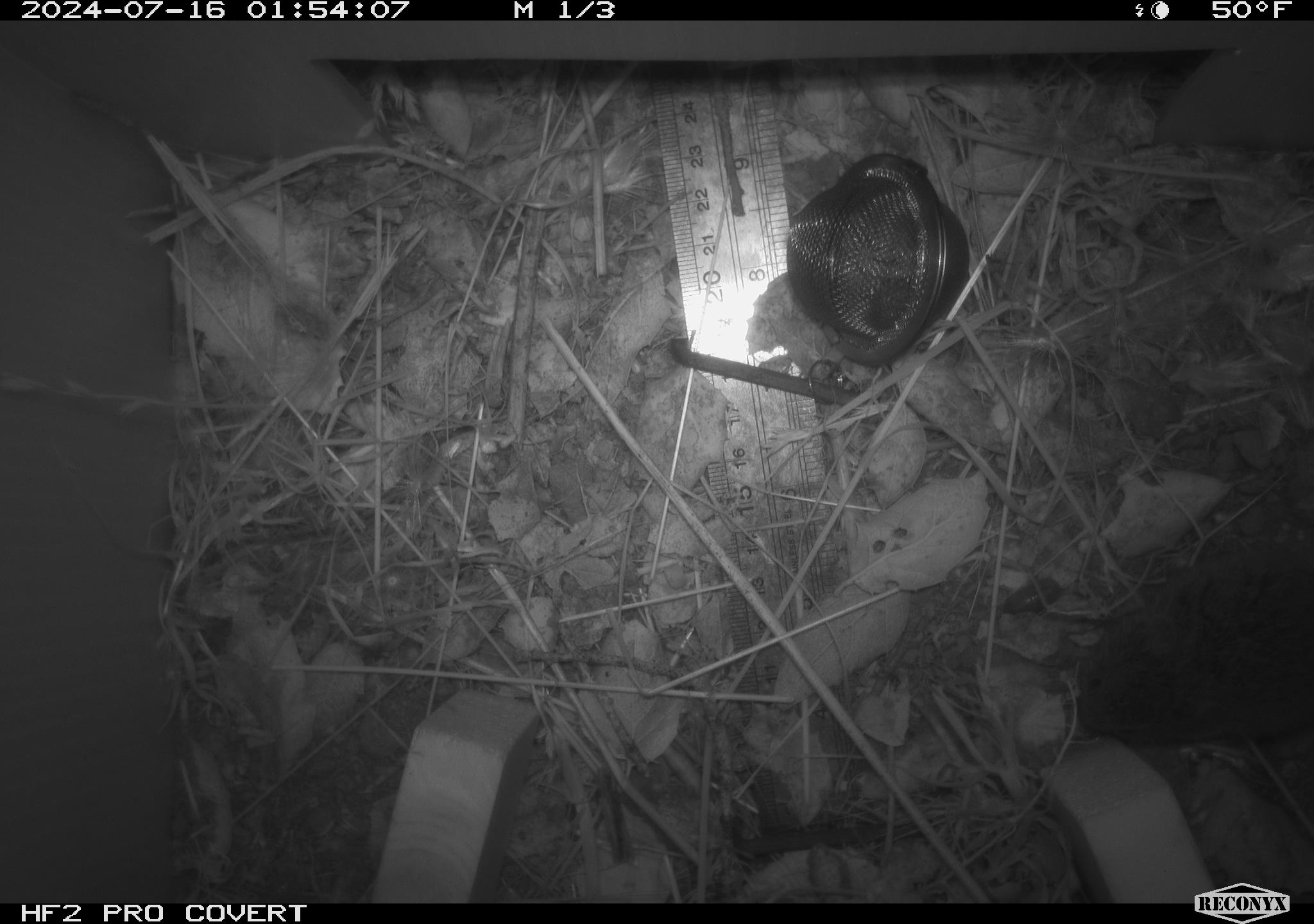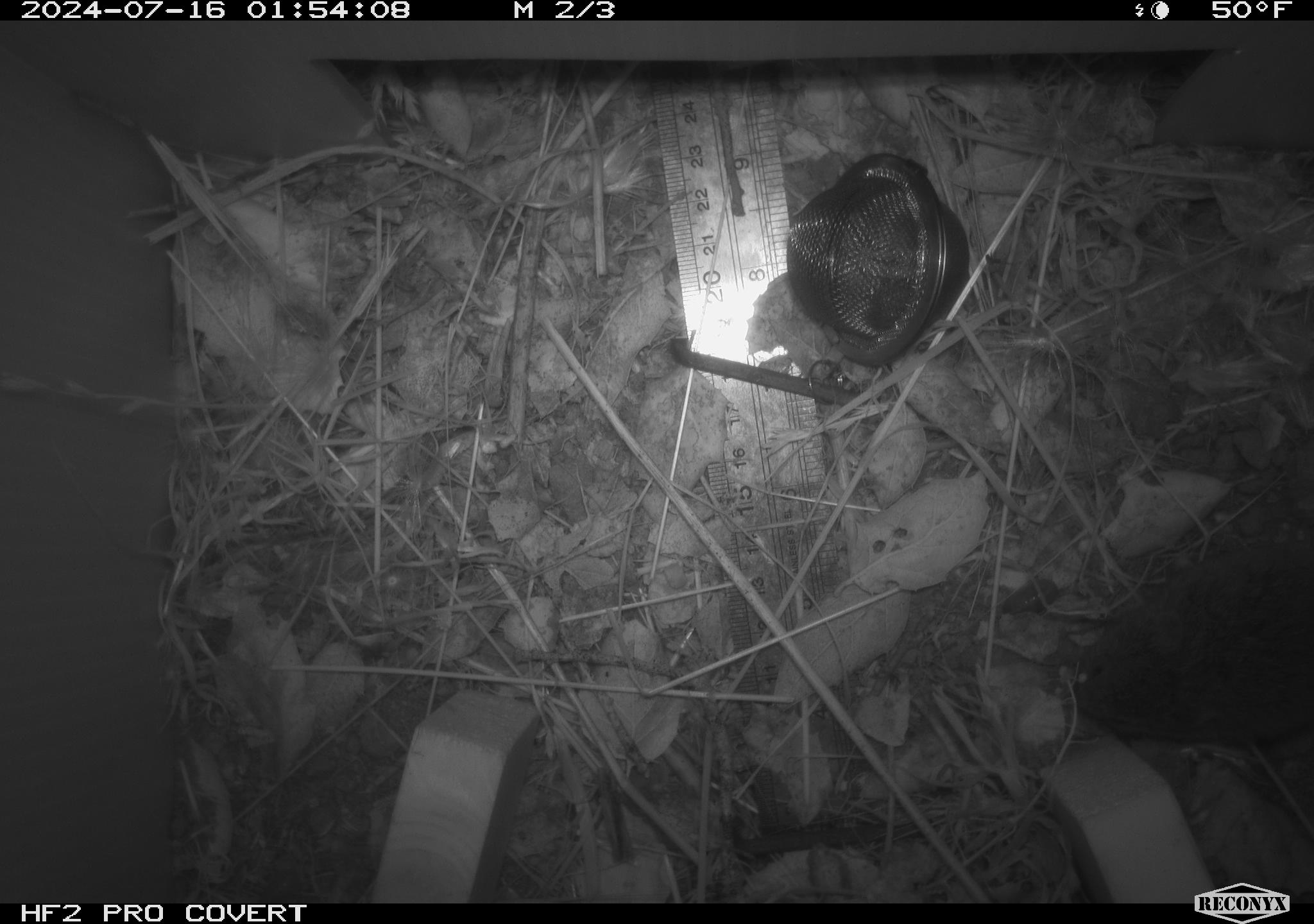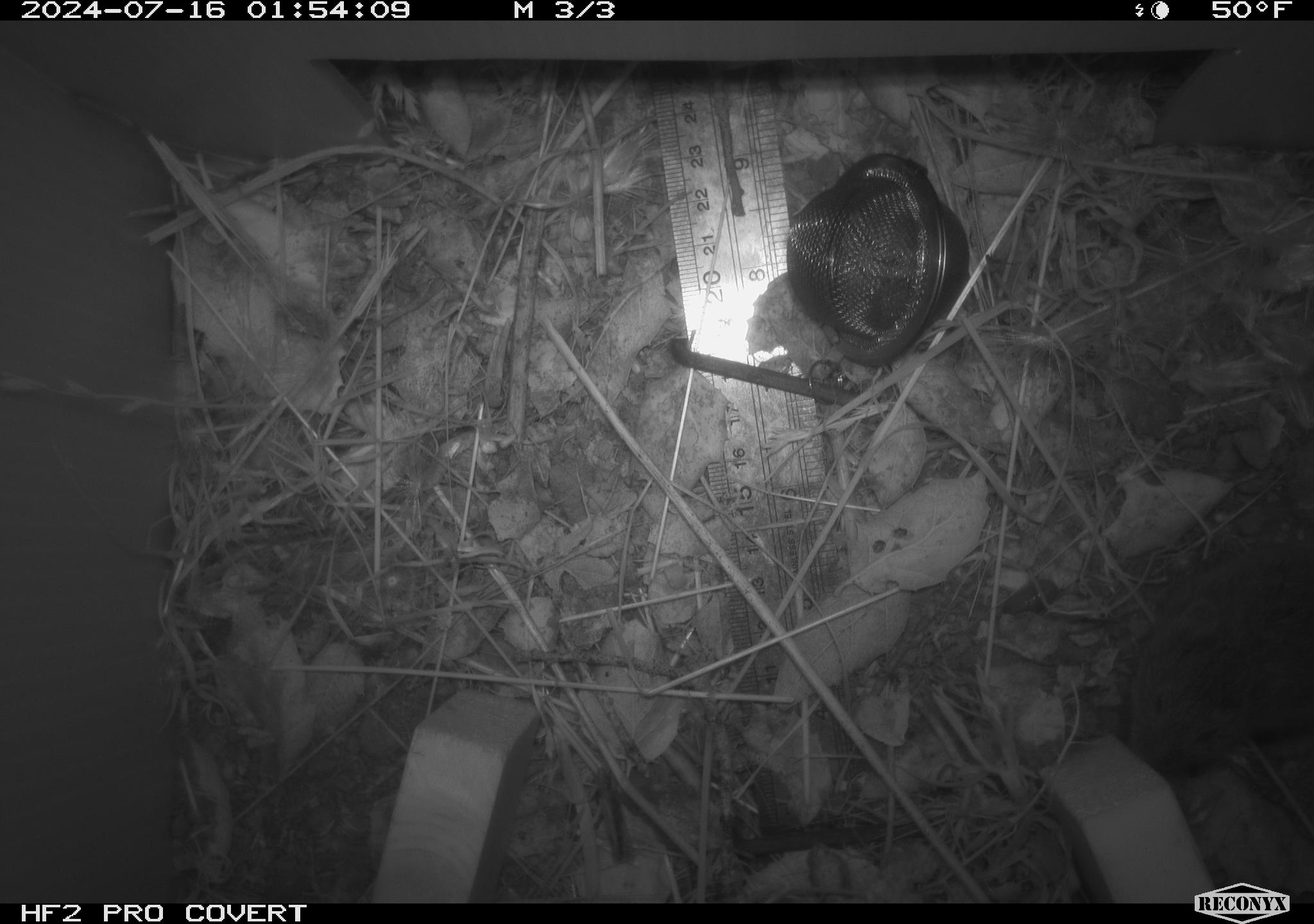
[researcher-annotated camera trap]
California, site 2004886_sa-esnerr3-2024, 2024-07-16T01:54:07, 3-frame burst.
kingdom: Animalia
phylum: Chordata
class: Mammalia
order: Rodentia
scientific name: Rodentia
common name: rodent